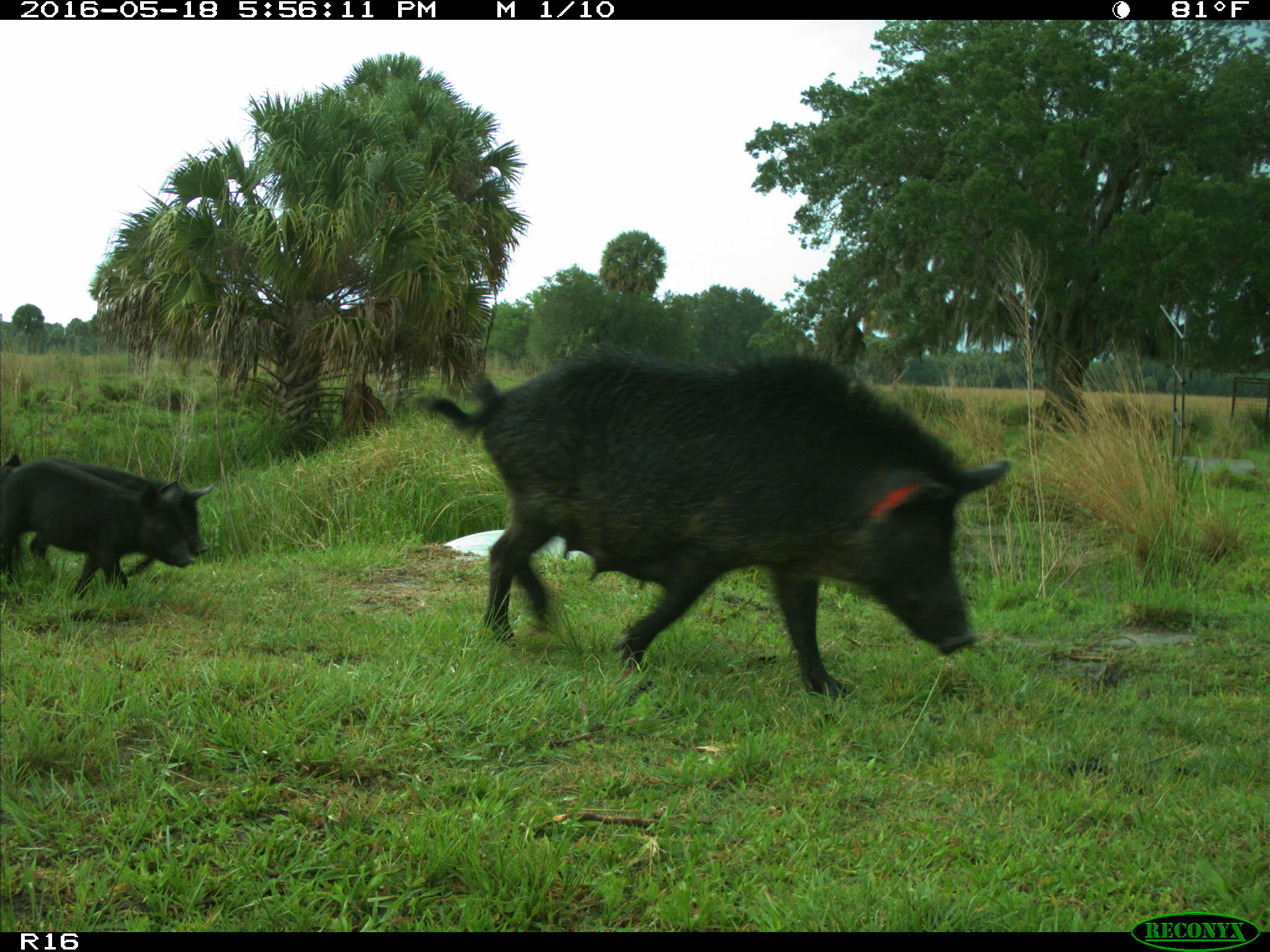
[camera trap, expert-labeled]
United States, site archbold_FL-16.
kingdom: Animalia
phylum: Chordata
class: Mammalia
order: Artiodactyla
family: Suidae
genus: Sus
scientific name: Sus scrofa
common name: wild boar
Sus scrofa (wild boar).